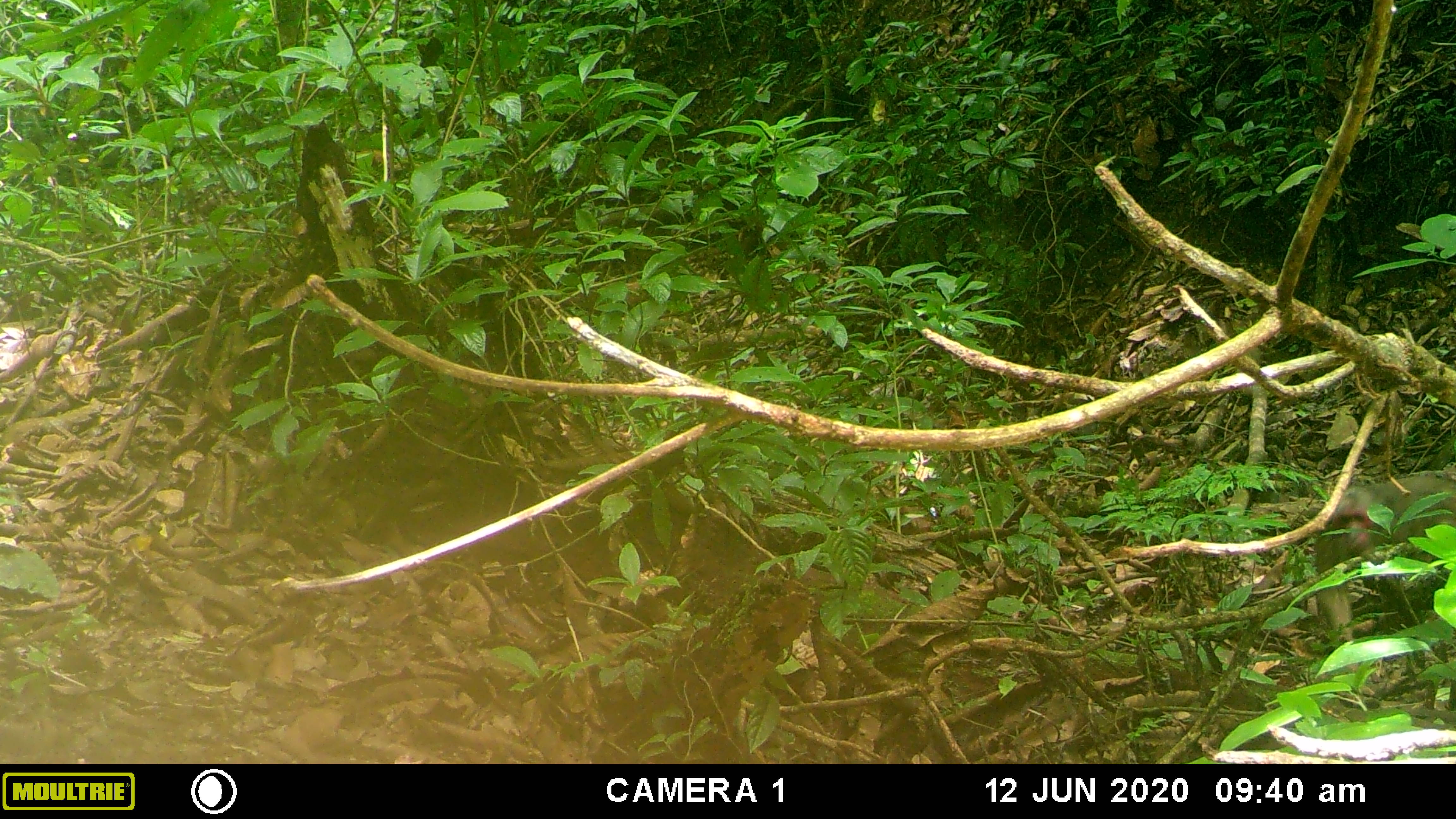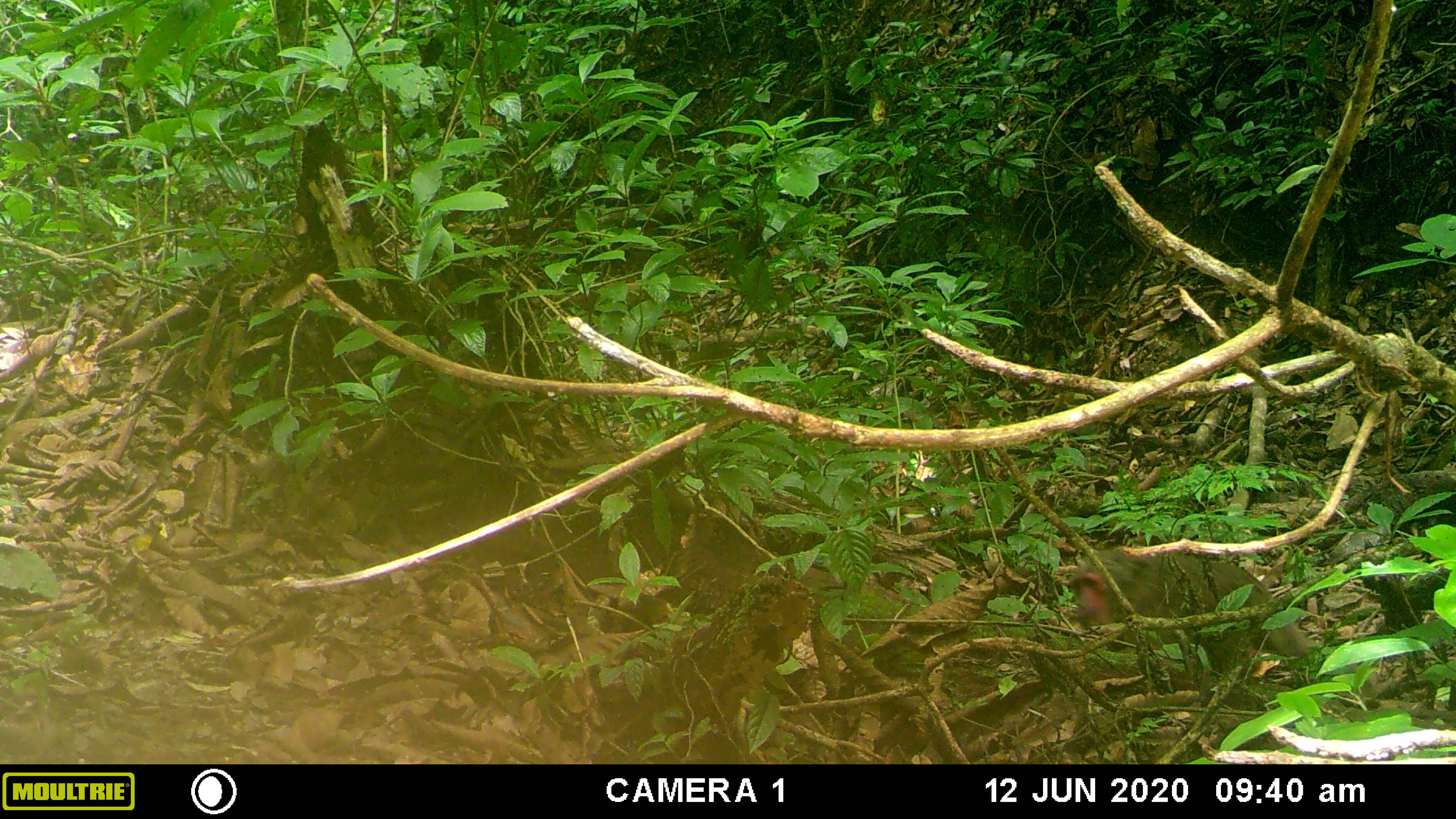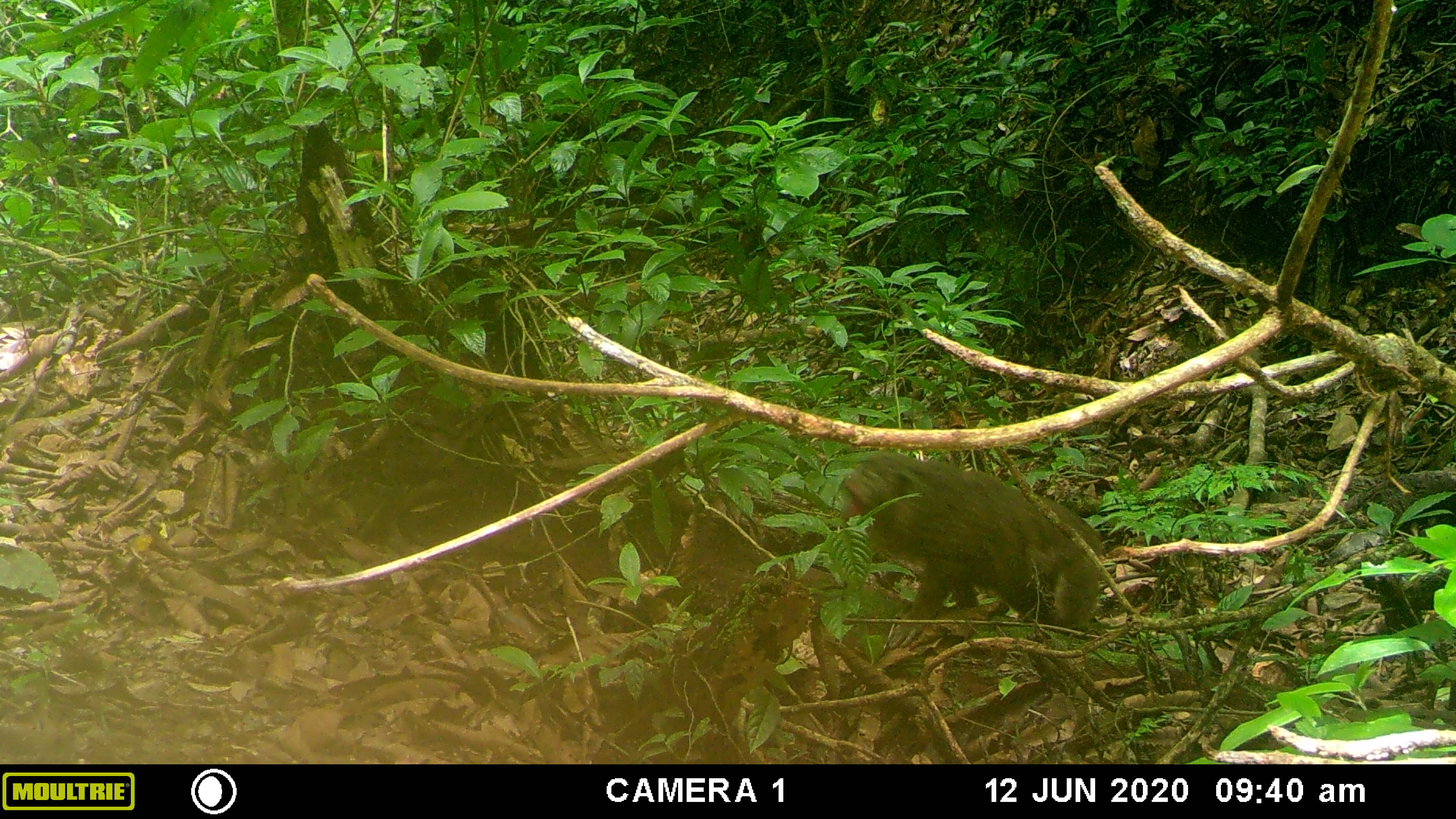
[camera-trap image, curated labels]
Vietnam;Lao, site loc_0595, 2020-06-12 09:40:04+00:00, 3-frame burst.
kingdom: Animalia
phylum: Chordata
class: Mammalia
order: Primates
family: Cercopithecidae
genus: Macaca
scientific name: Macaca arctoides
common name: stump-tailed macaque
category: stump tailed macaque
Stump tailed macaque (stump-tailed macaque) (Macaca arctoides). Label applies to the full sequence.